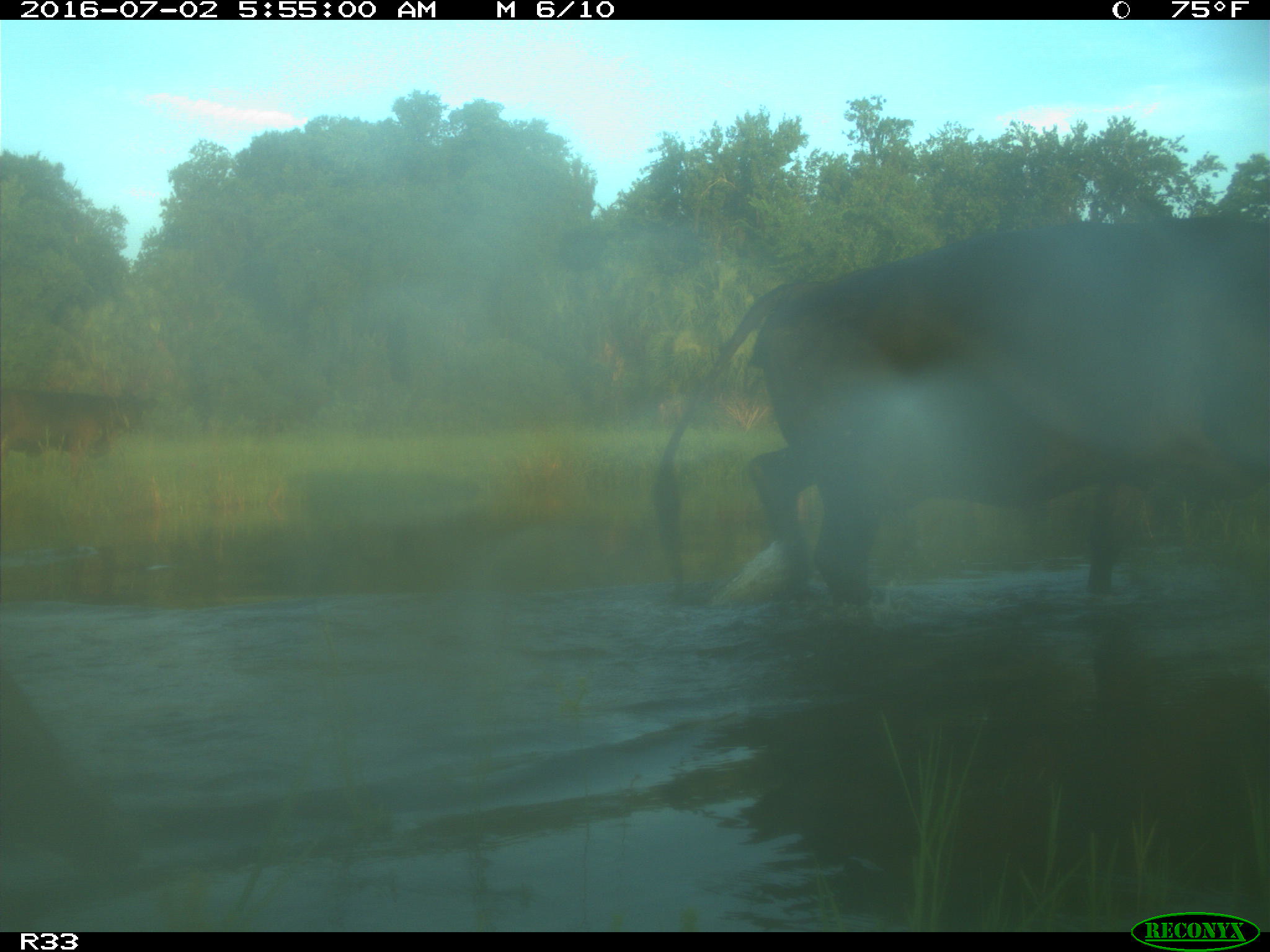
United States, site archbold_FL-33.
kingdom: Animalia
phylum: Chordata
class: Mammalia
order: Artiodactyla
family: Bovidae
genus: Bos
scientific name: Bos taurus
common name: domestic cow